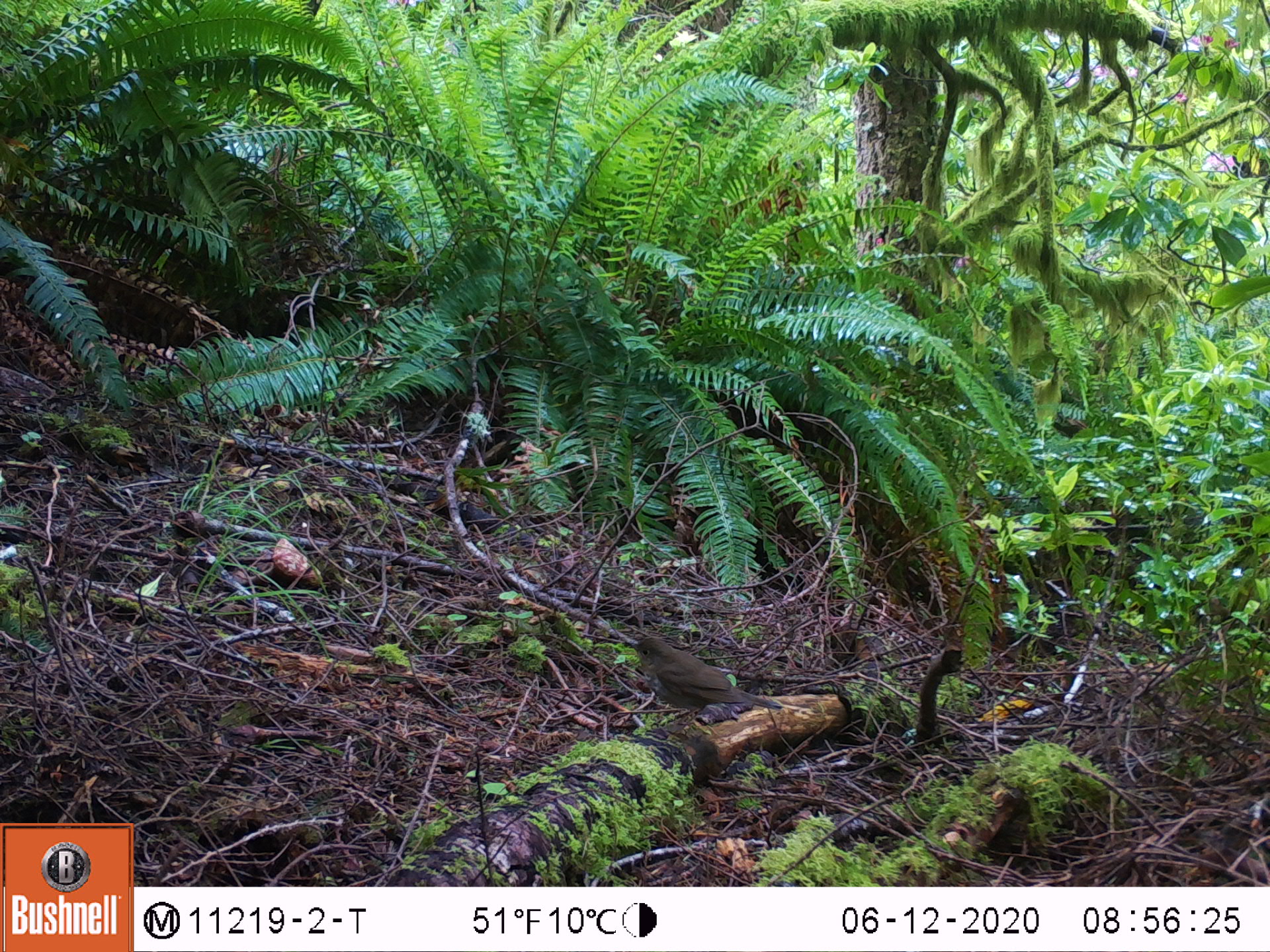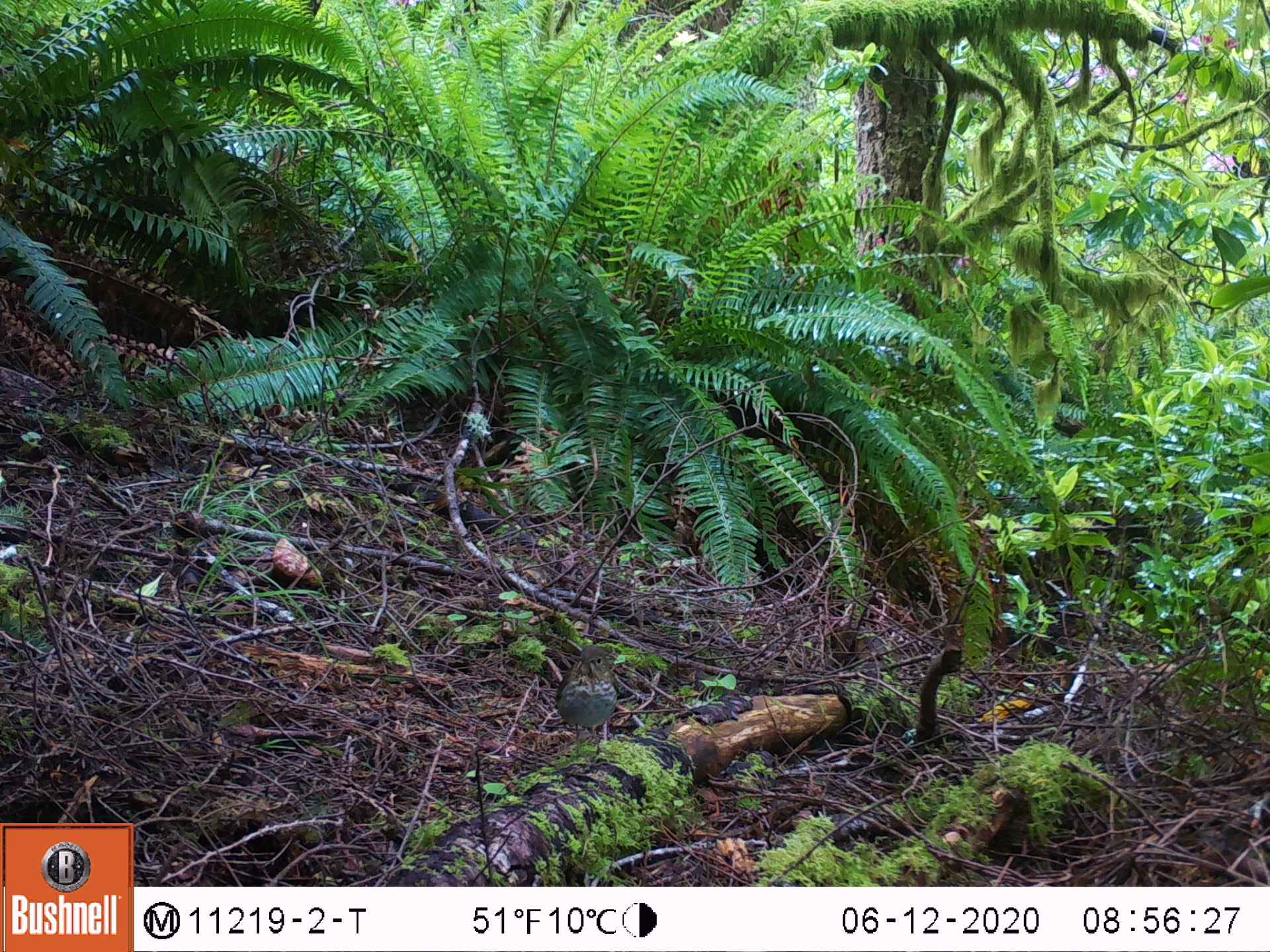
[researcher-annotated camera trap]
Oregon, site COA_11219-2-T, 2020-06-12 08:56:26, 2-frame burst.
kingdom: Animalia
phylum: Chordata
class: Aves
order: Passeriformes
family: Turdidae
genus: Catharus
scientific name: Catharus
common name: brown thrushes and nightingale-thrushes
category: catharus species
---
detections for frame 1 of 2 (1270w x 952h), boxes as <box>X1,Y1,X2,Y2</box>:
catharus species: <box>614,625,793,742</box>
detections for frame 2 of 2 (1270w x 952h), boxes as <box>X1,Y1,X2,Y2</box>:
catharus species: <box>544,637,632,769</box>